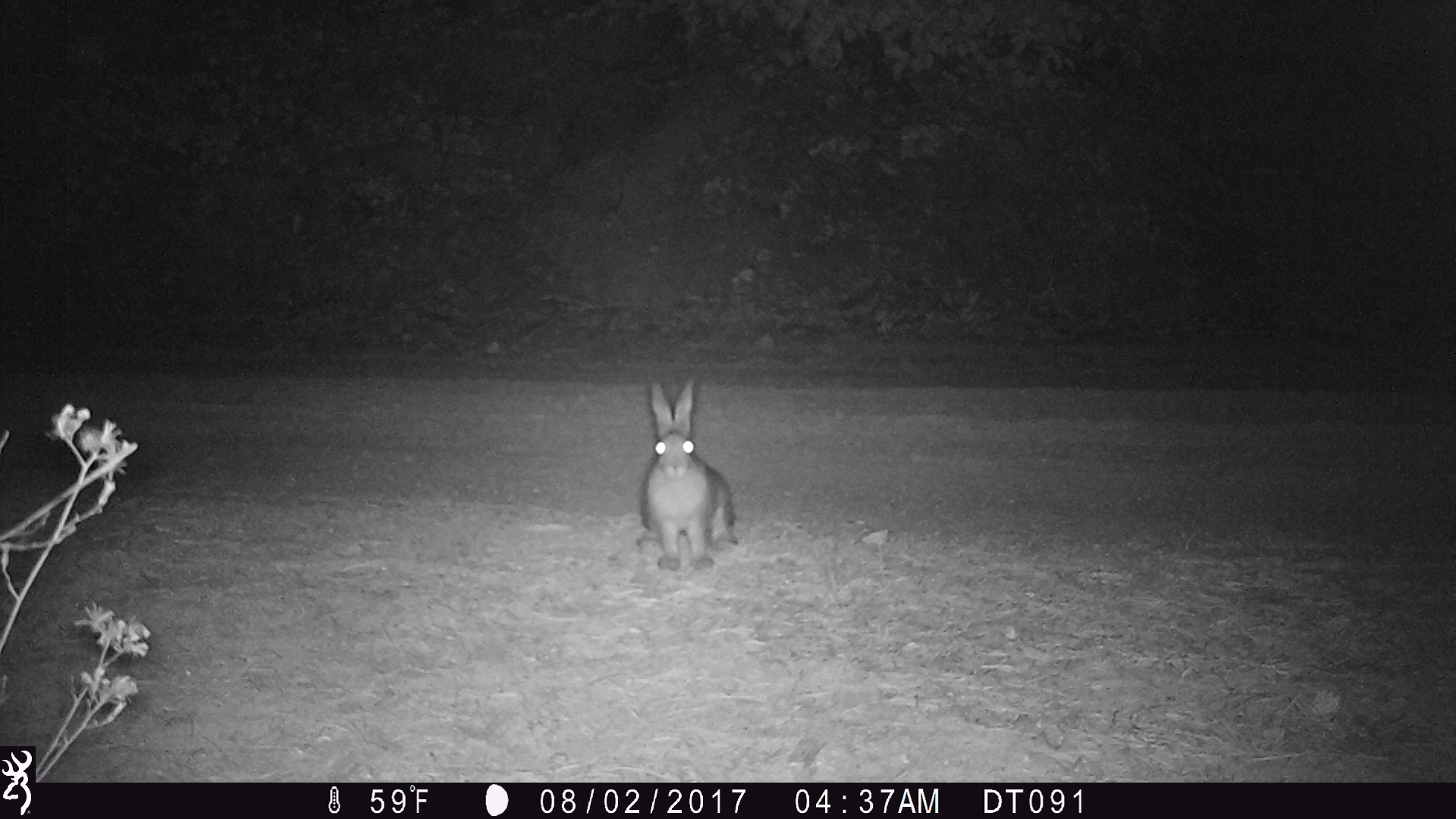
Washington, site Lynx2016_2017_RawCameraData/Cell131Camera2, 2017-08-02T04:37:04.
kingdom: Animalia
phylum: Chordata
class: Mammalia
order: Lagomorpha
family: Leporidae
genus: Lepus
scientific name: Lepus americanus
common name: snowshoe hare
Lepus americanus (snowshoe hare). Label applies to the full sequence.